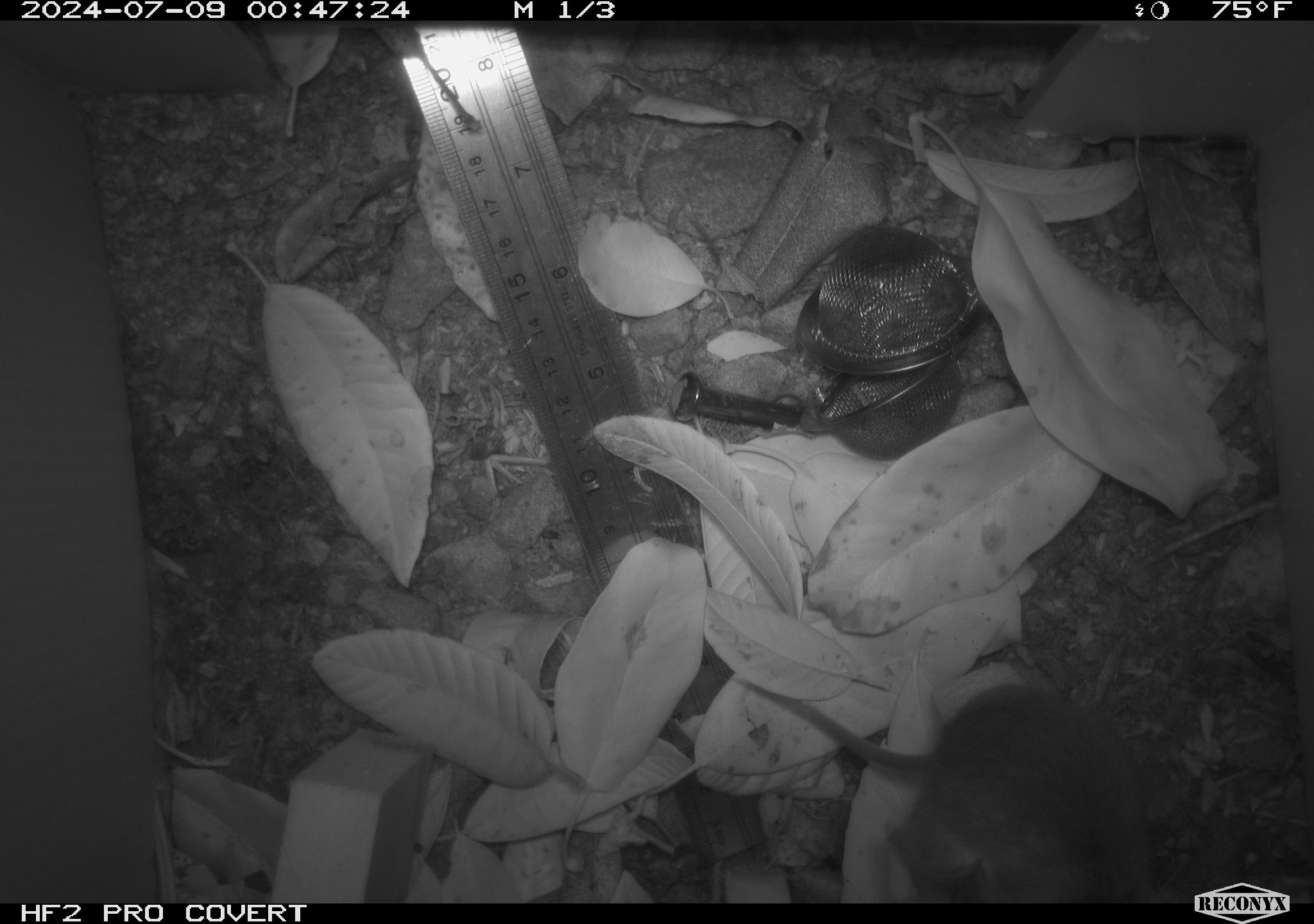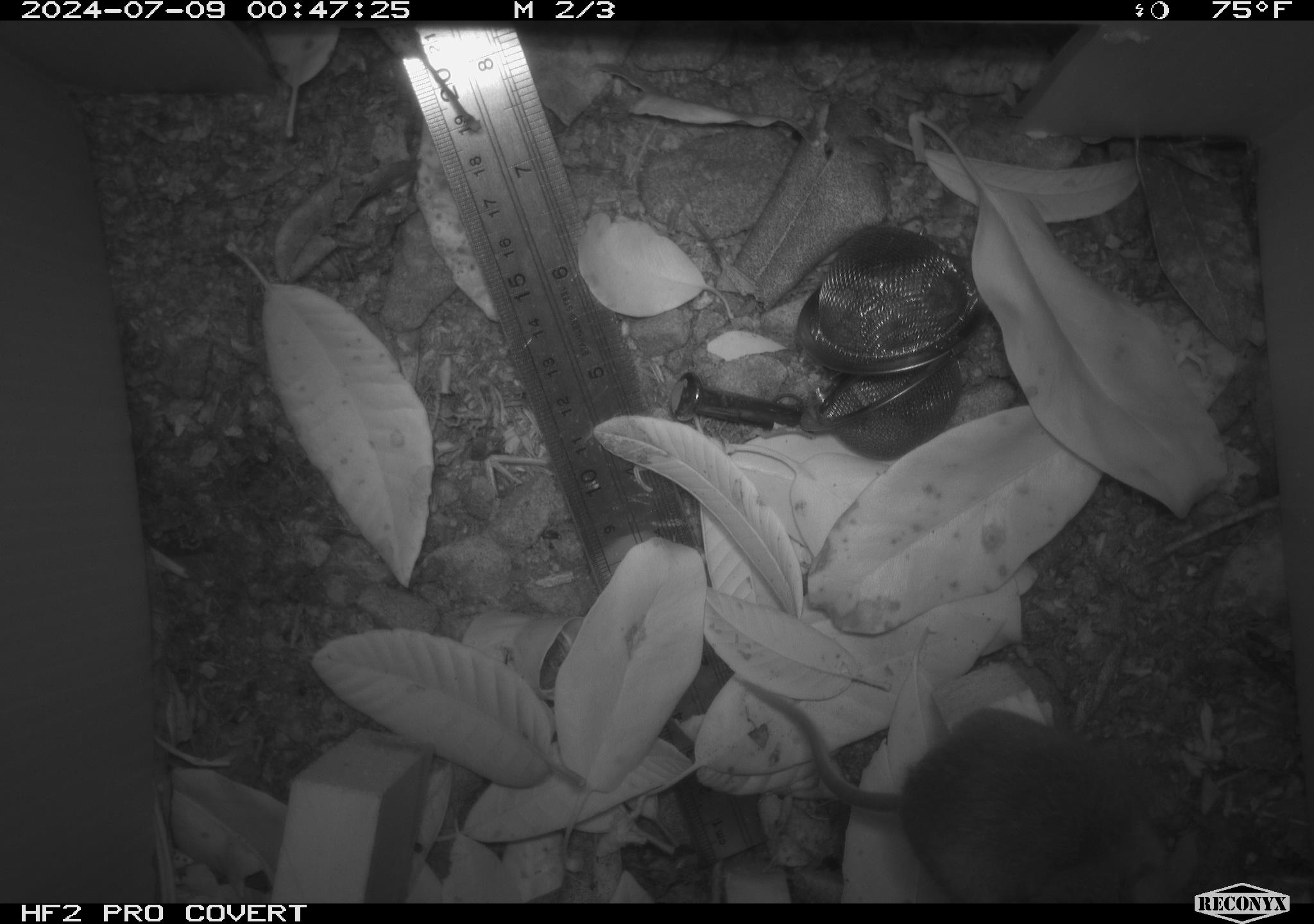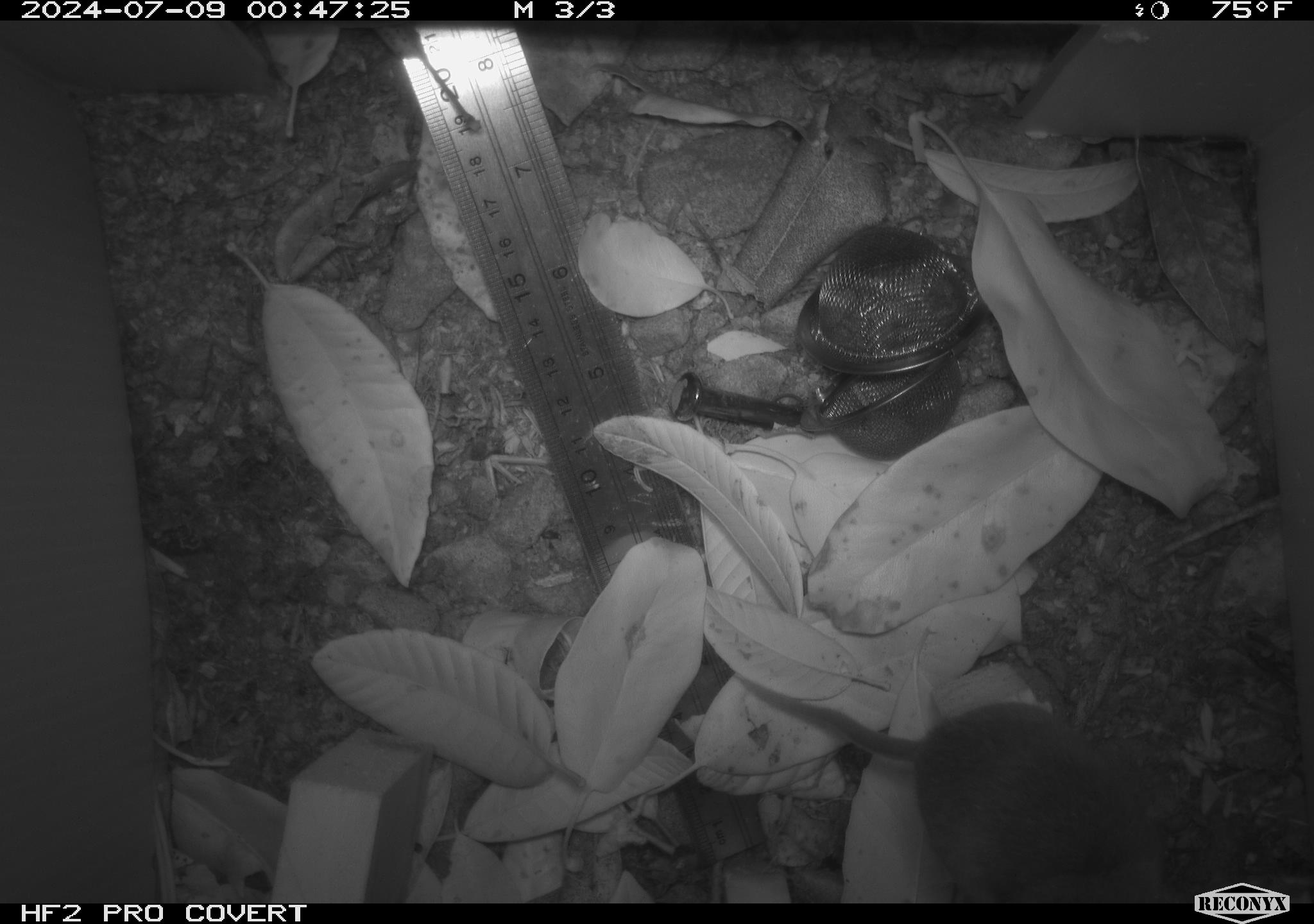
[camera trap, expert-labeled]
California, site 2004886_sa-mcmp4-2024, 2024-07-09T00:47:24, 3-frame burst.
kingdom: Animalia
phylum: Chordata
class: Mammalia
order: Rodentia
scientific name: Rodentia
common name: mouse species